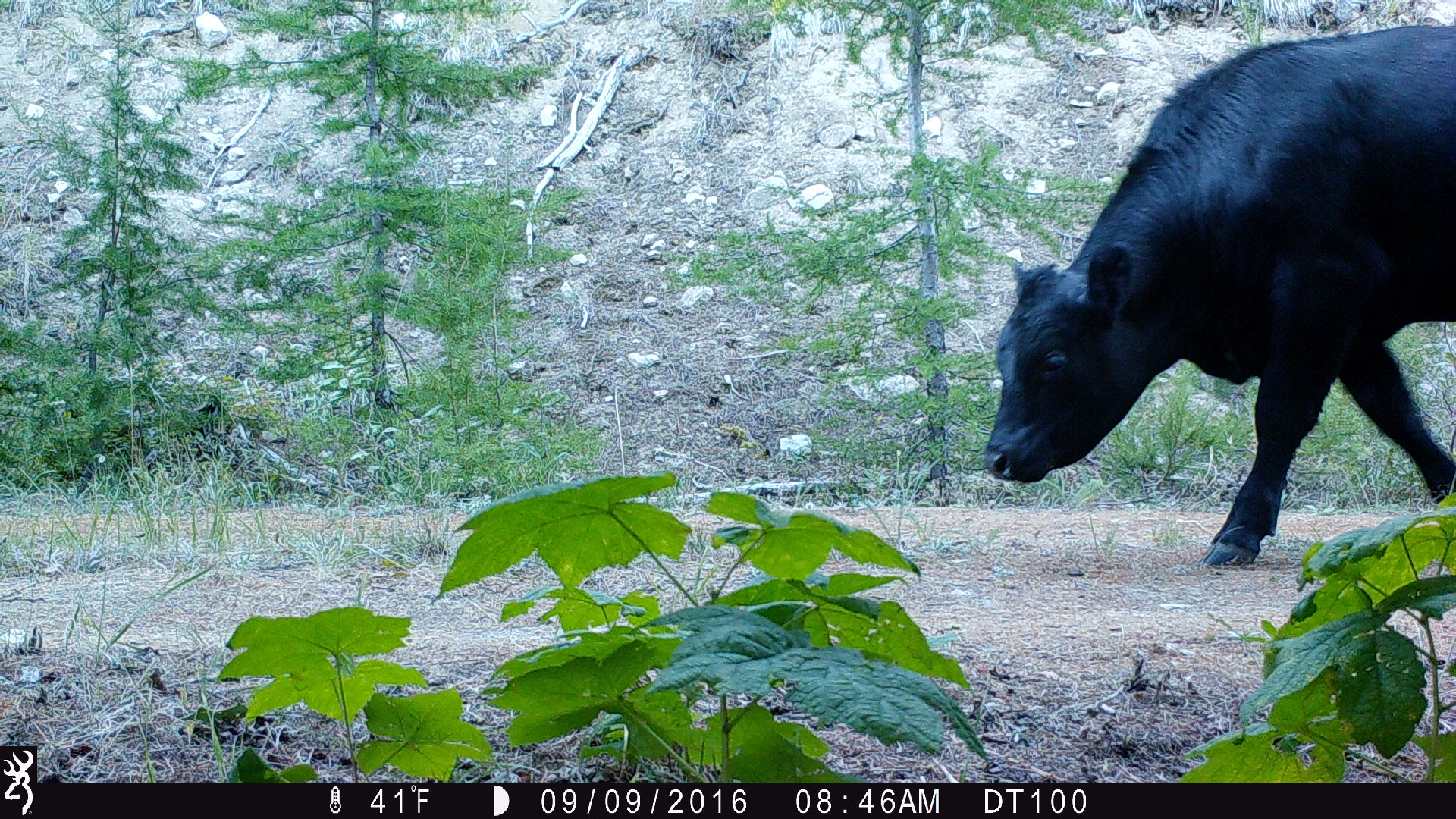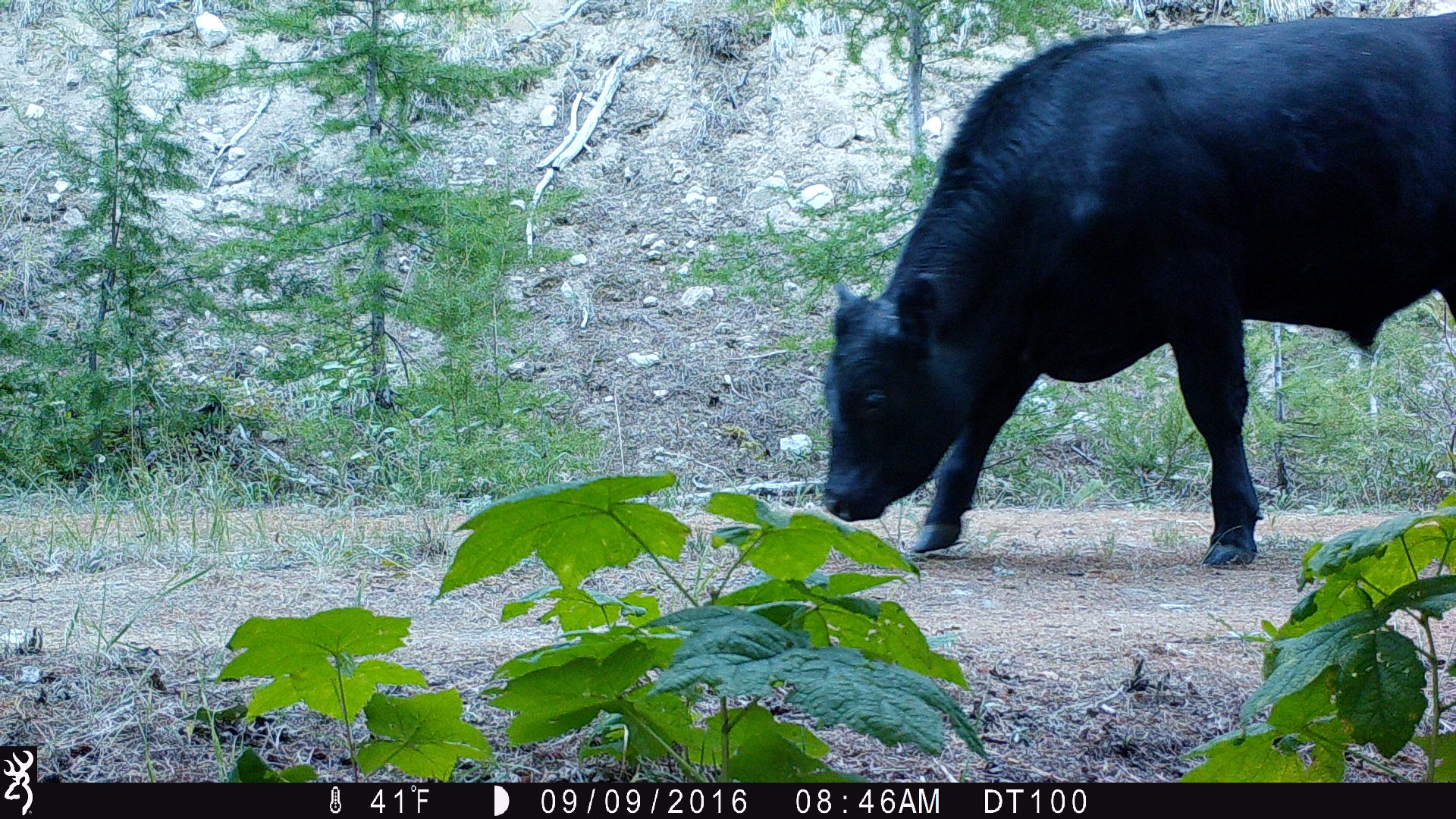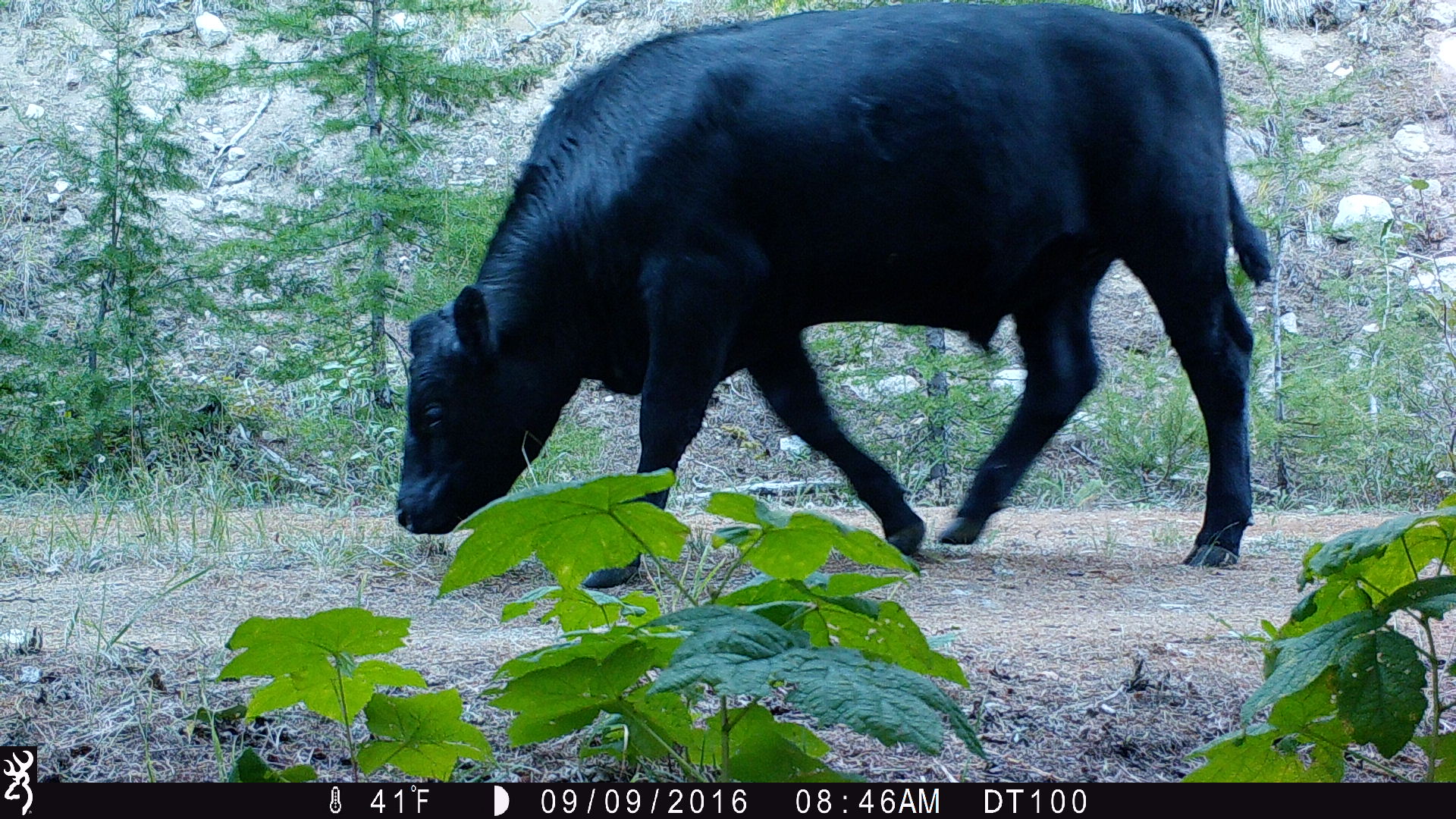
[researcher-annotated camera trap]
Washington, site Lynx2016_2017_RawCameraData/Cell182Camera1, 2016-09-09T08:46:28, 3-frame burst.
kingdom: Animalia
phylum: Chordata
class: Mammalia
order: Artiodactyla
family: Bovidae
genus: Bos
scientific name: Bos taurus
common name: domestic cattle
Domestic cattle (Bos taurus). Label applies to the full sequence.